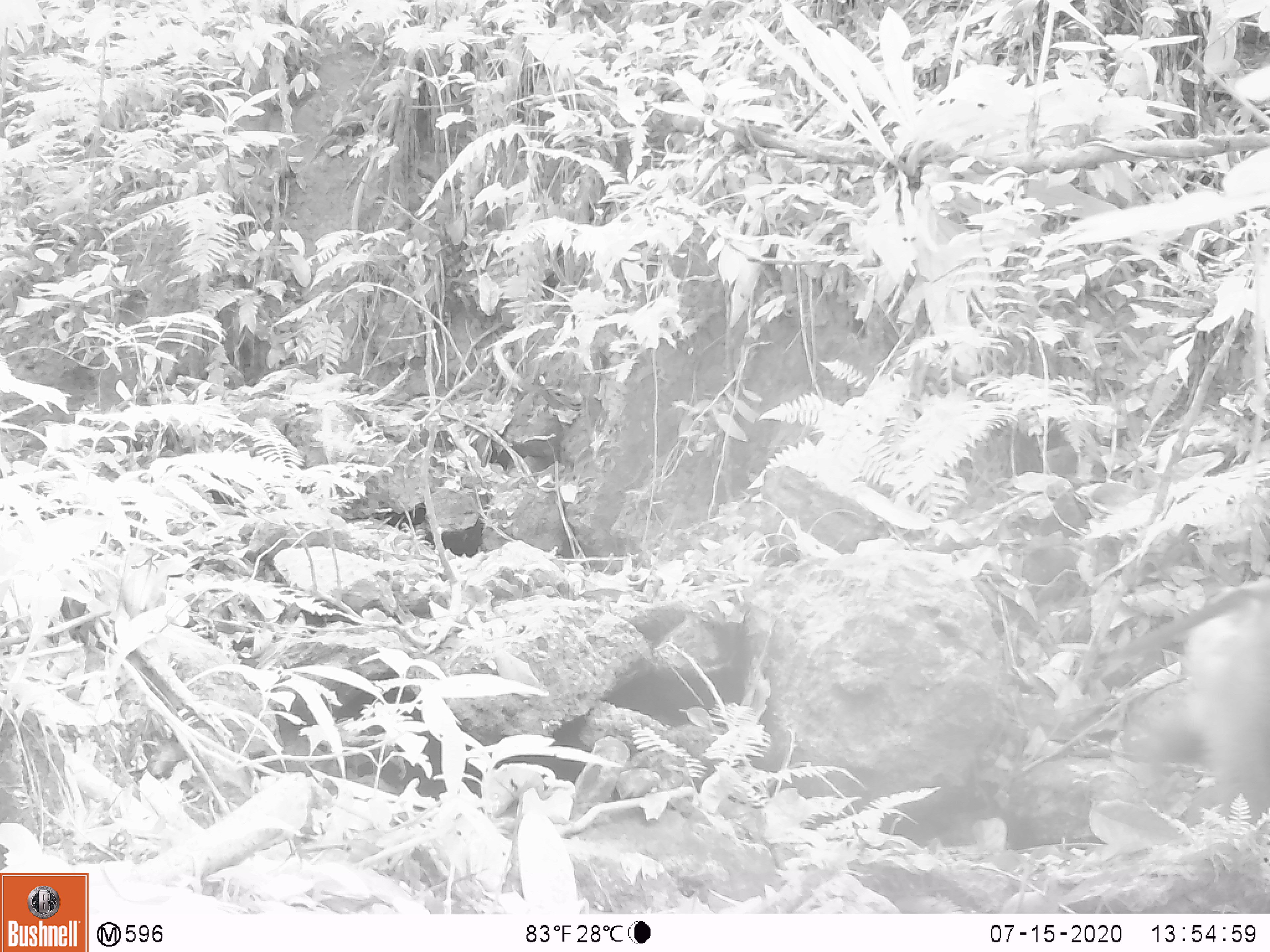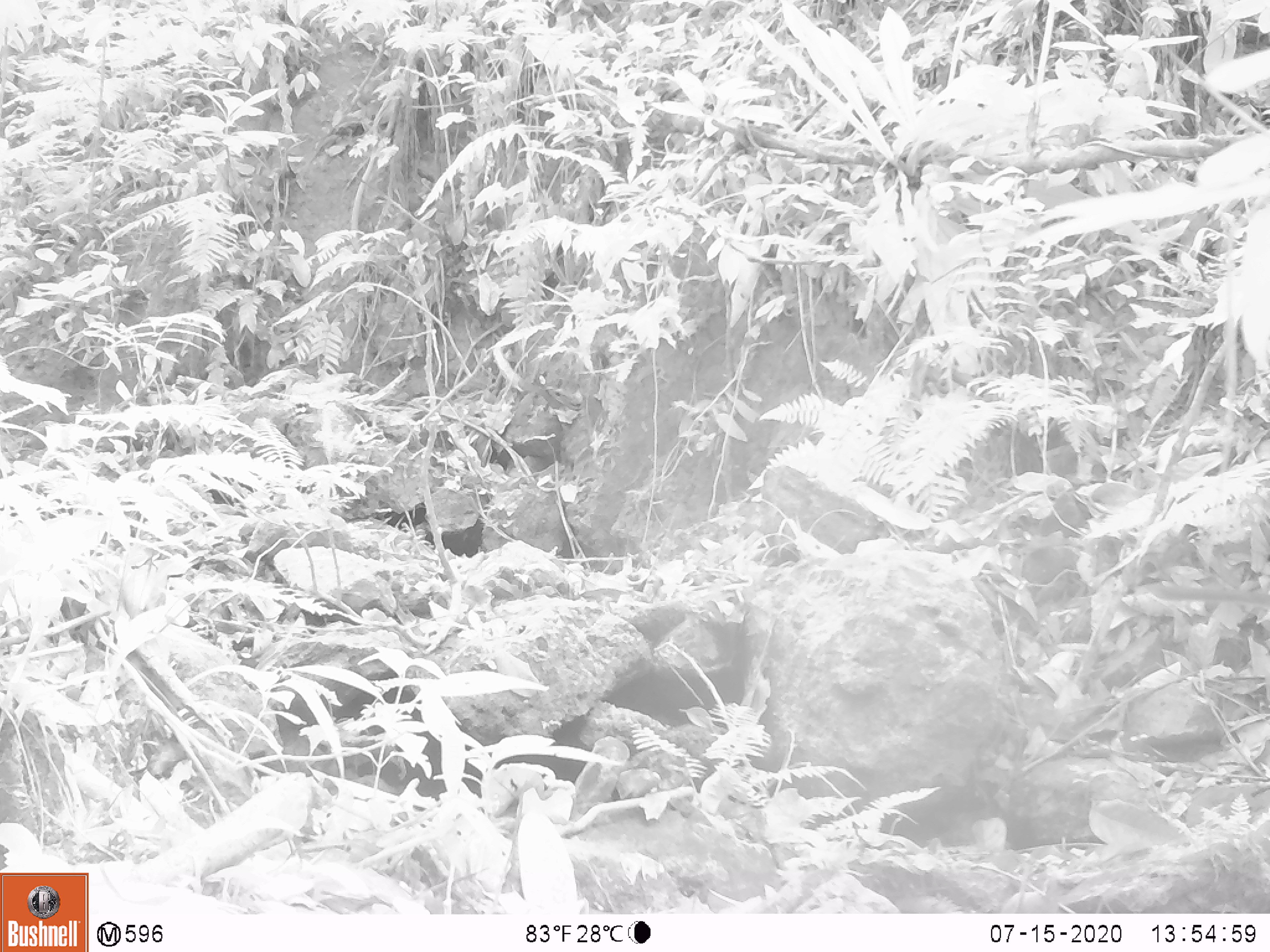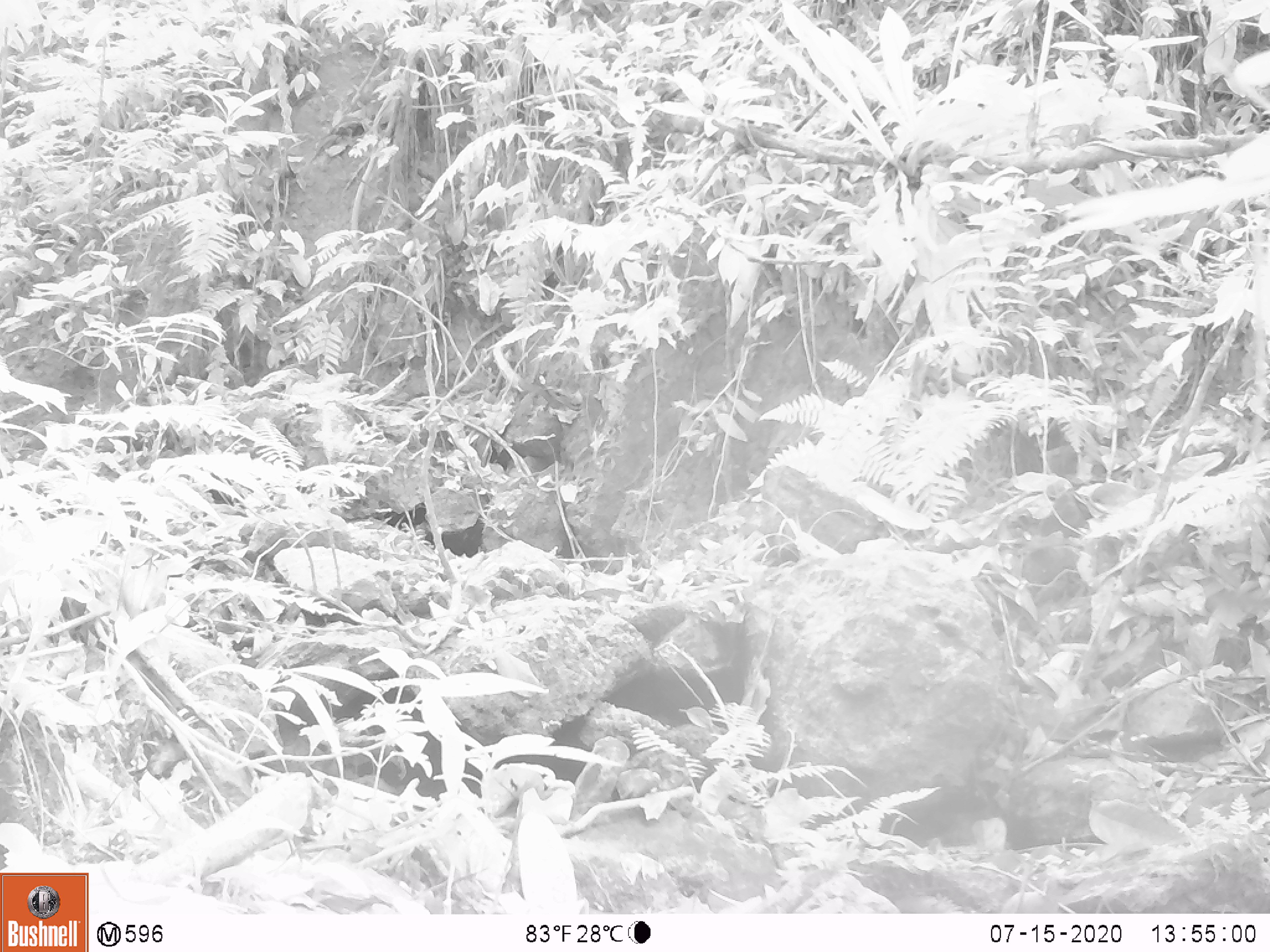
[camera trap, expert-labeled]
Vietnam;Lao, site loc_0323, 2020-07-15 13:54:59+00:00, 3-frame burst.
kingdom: Animalia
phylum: Chordata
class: Mammalia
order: Primates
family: Cercopithecidae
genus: Macaca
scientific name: Macaca nemestrina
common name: pig-tailed macaque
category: pig tailed macaque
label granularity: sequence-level